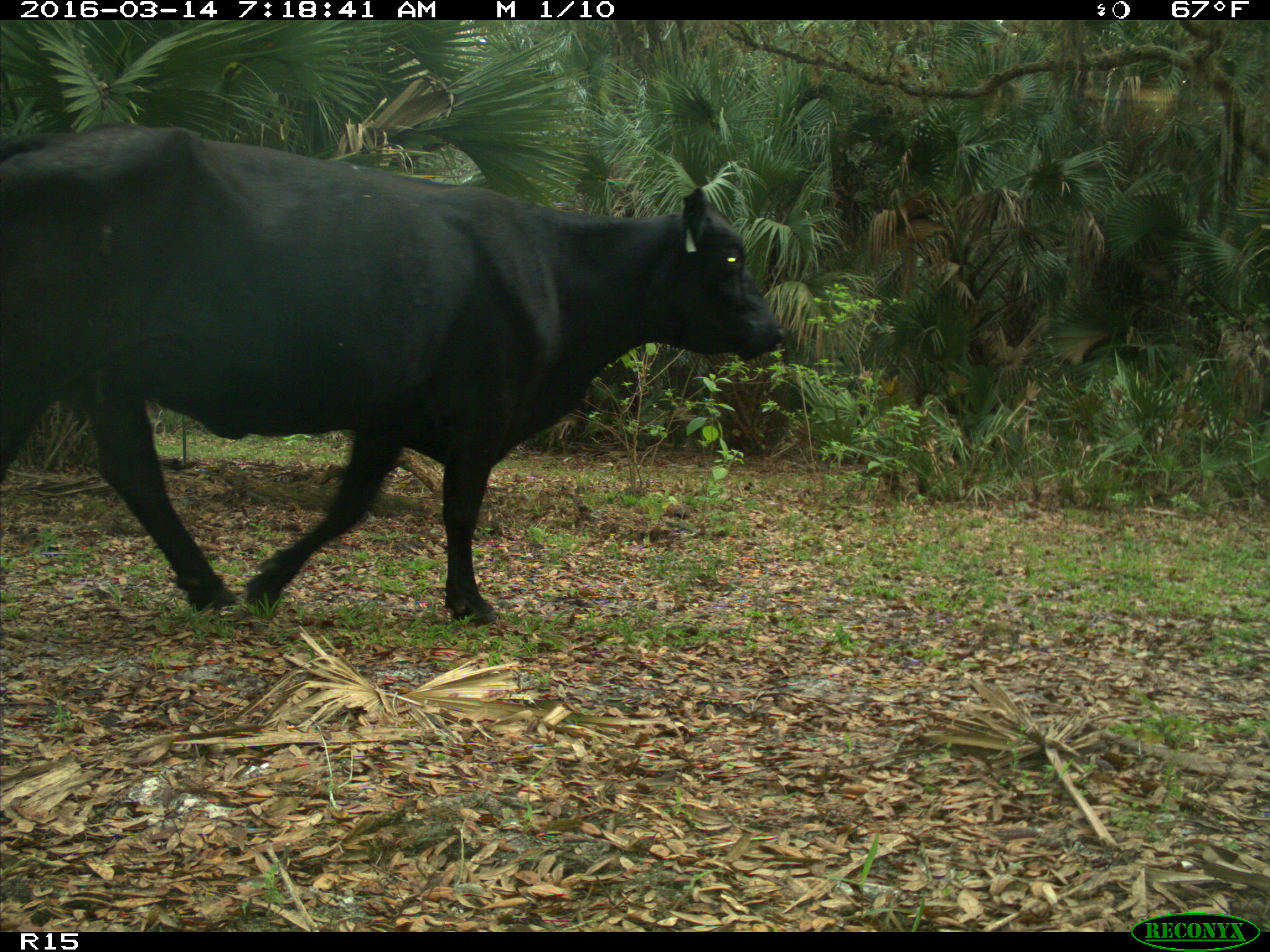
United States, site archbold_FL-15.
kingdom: Animalia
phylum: Chordata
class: Mammalia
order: Artiodactyla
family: Bovidae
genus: Bos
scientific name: Bos taurus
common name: domestic cow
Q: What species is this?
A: Bos taurus (domestic cow).